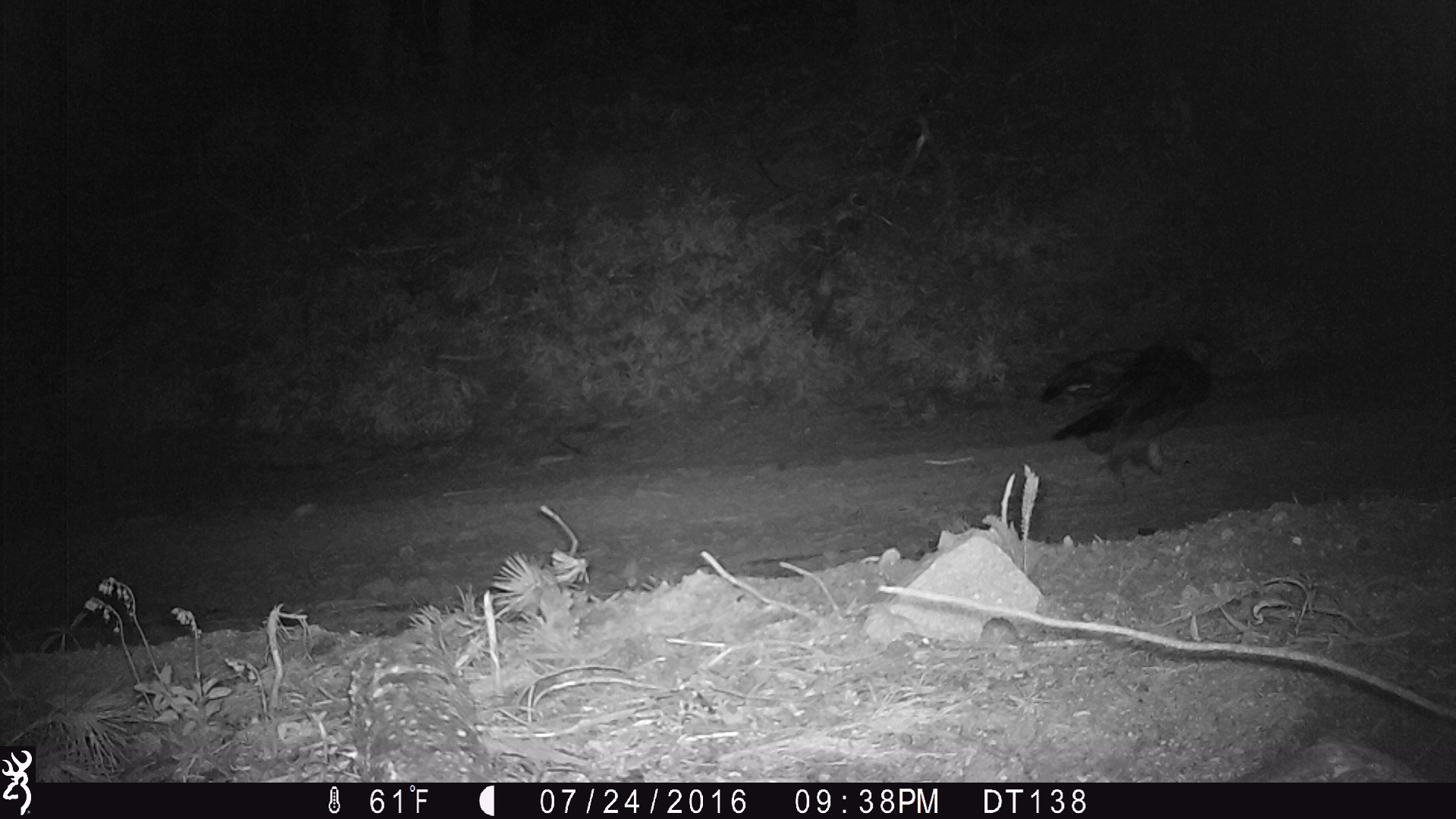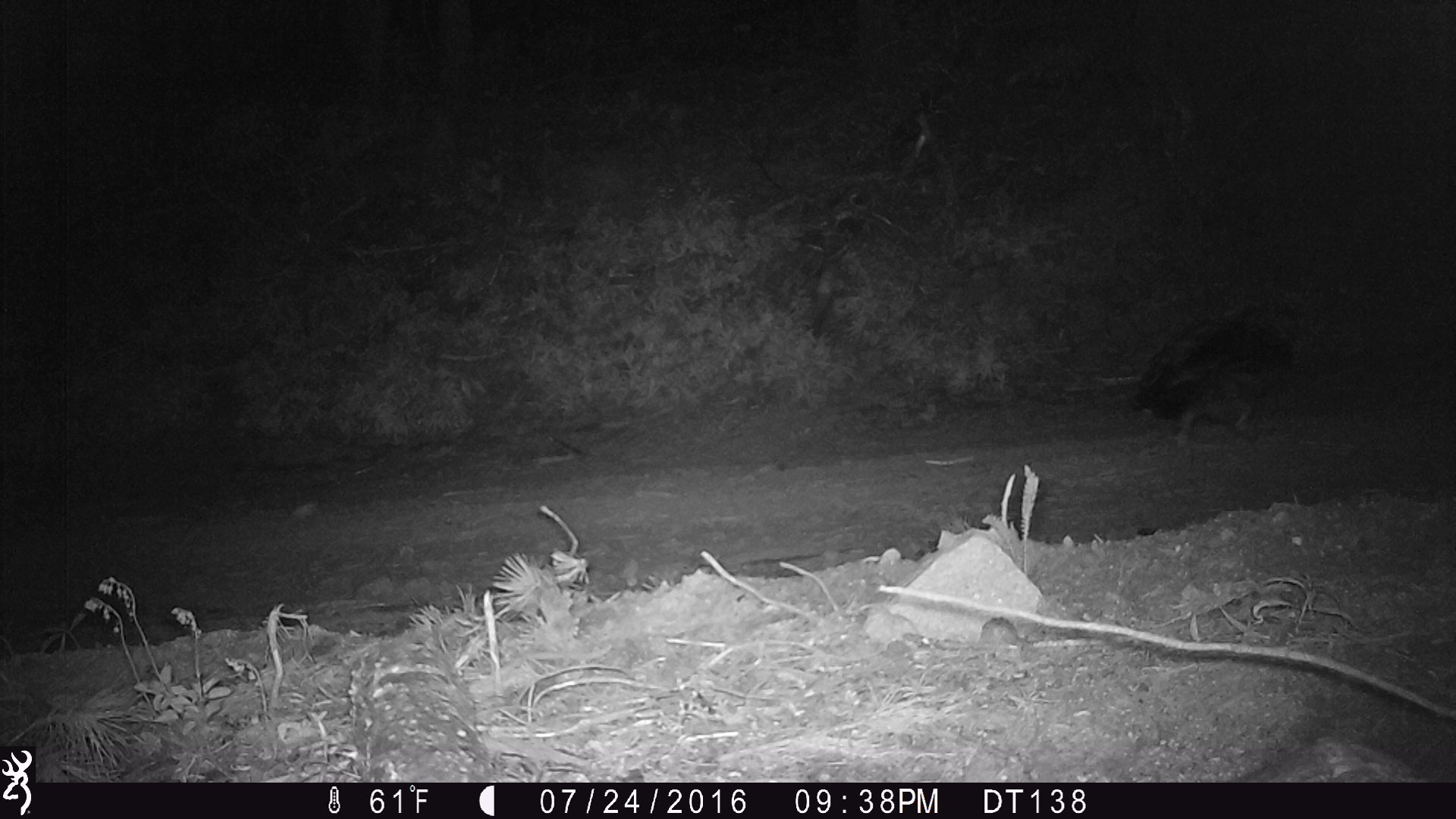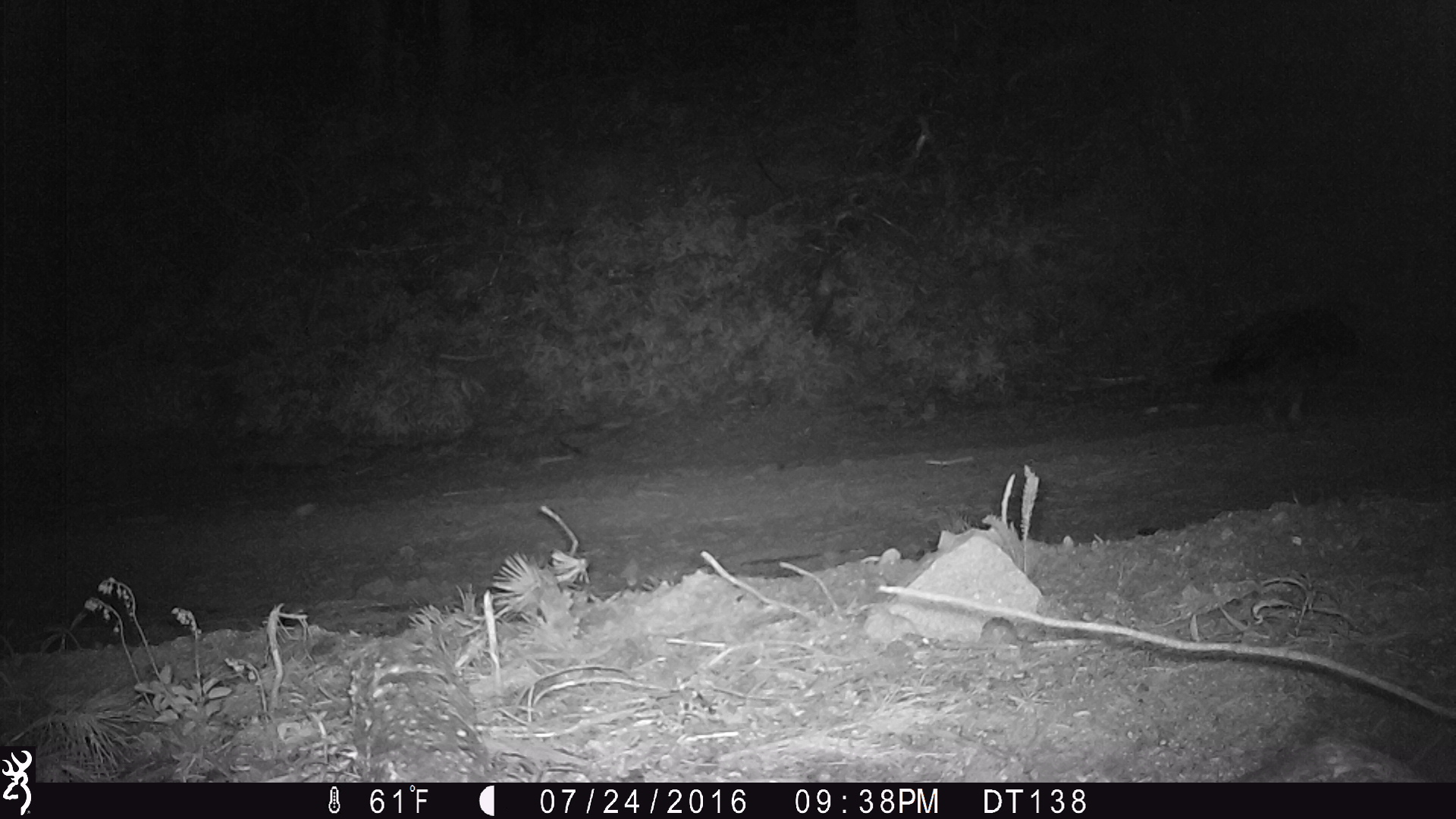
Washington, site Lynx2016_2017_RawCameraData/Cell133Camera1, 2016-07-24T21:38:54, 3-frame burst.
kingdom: Animalia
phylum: Chordata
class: Aves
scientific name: Aves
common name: birds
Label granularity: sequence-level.